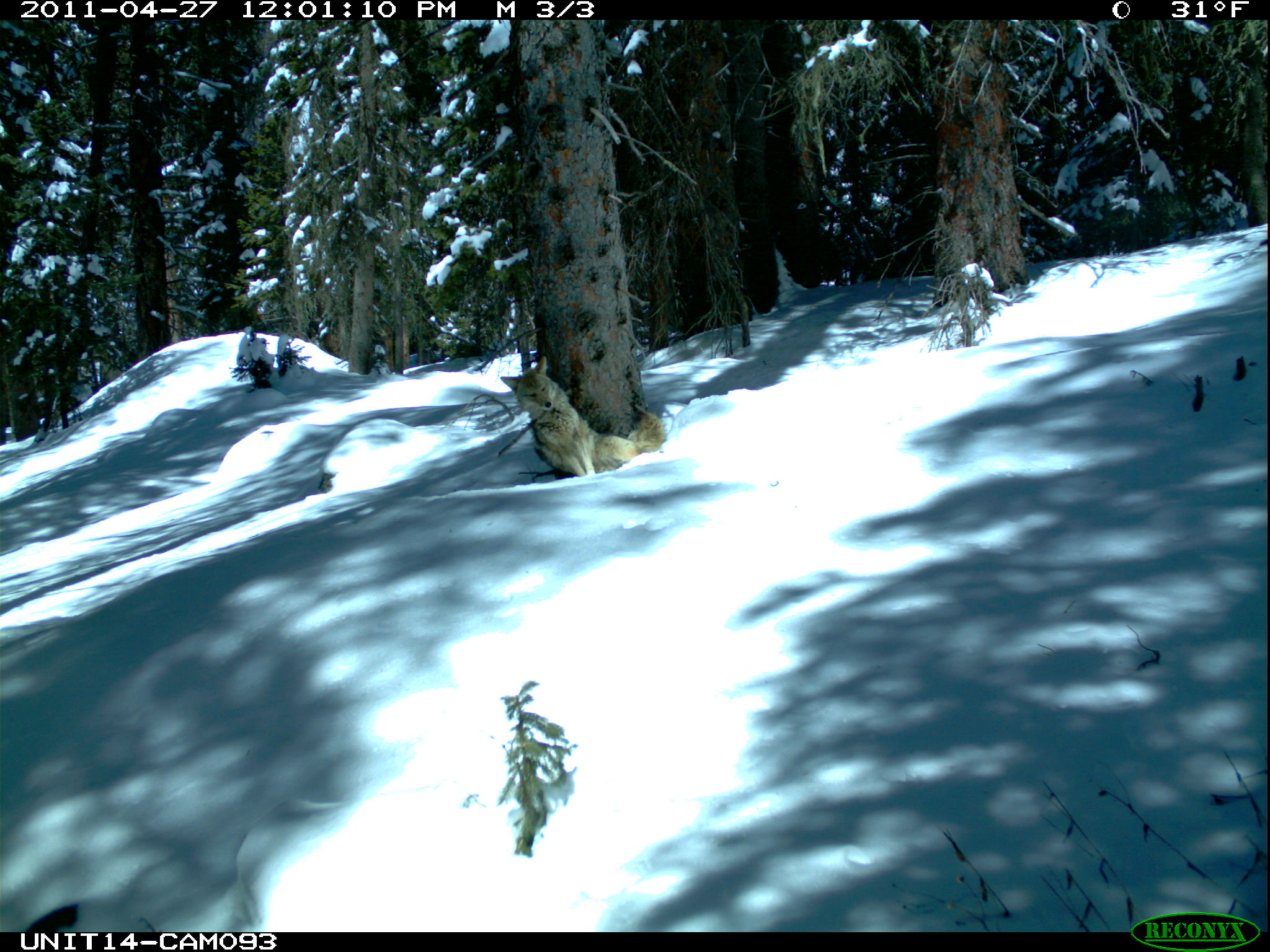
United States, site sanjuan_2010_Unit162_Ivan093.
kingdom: Animalia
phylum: Chordata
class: Mammalia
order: Carnivora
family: Canidae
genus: Canis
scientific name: Canis latrans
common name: coyote